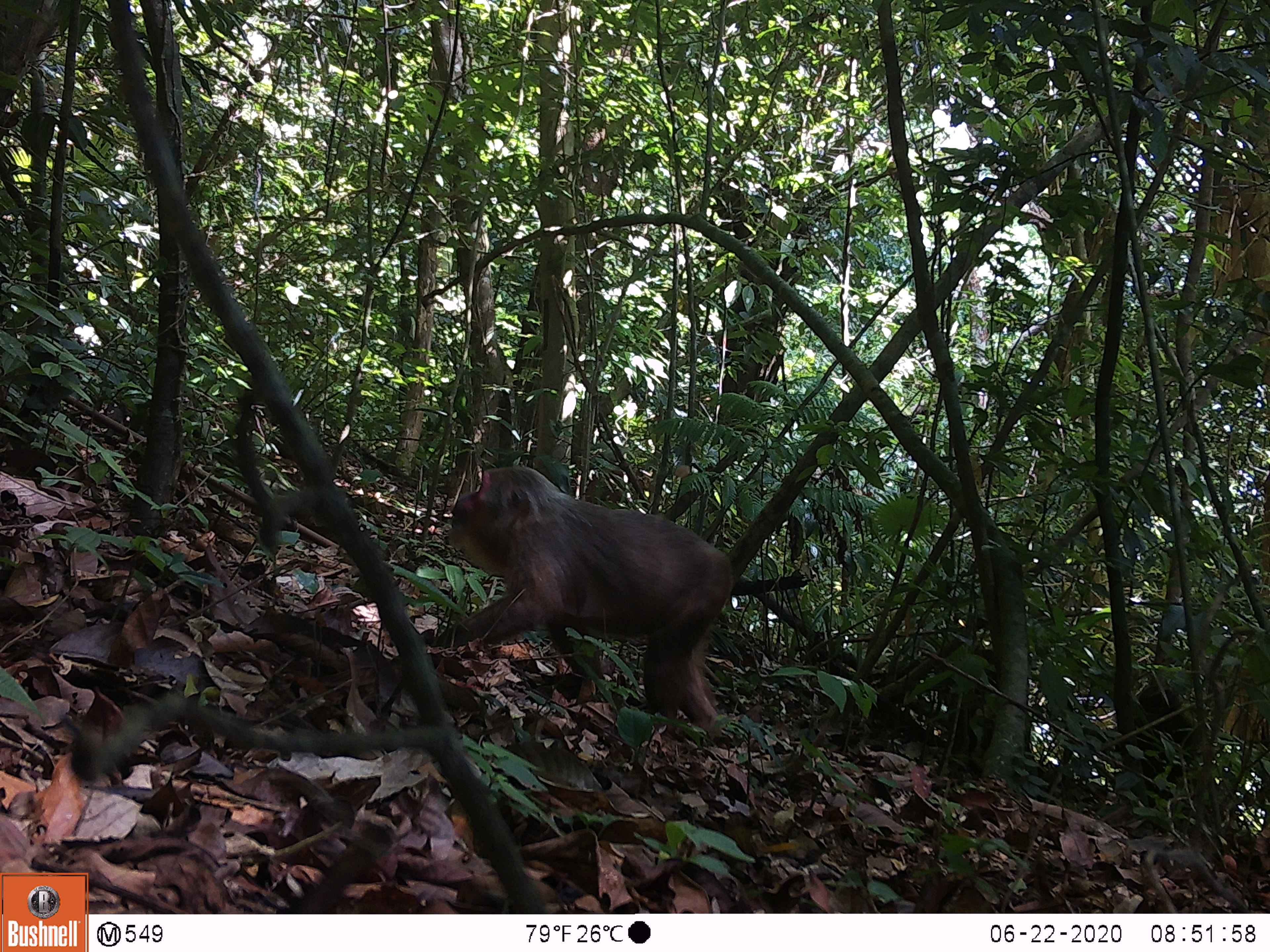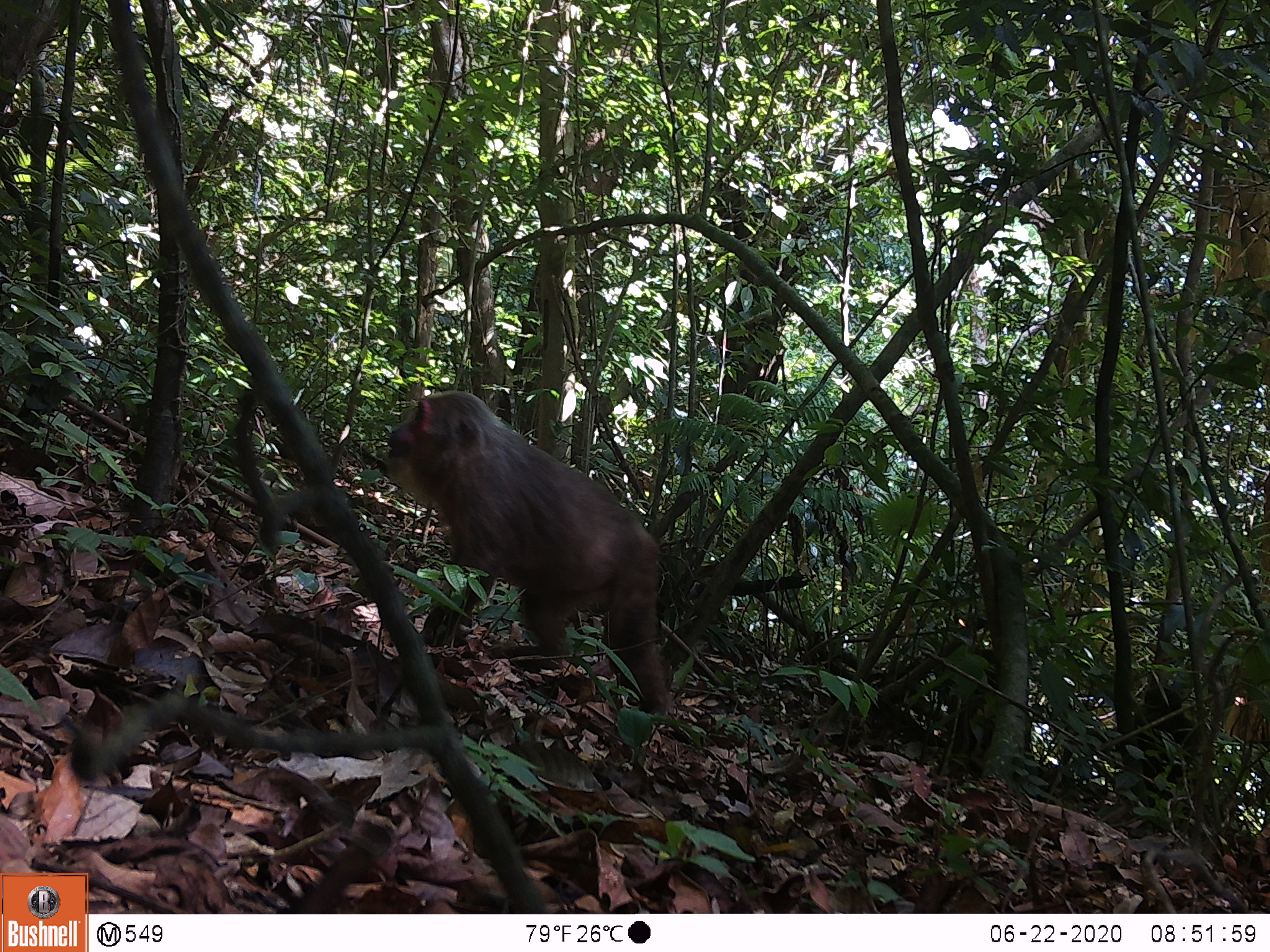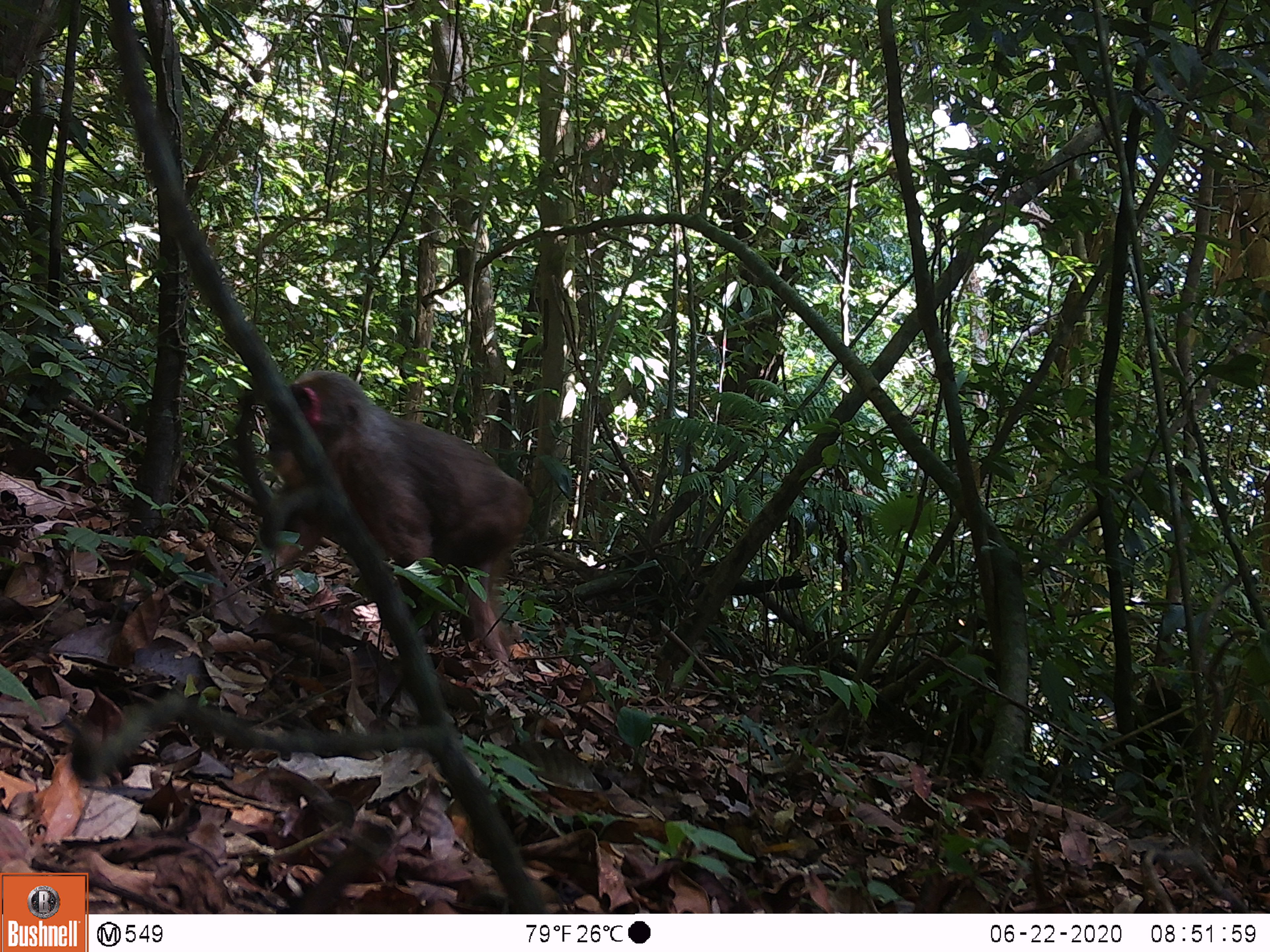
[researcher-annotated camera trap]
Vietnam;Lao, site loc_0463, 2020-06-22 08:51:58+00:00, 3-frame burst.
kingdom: Animalia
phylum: Chordata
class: Mammalia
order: Primates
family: Cercopithecidae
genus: Macaca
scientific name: Macaca arctoides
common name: stump-tailed macaque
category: stump tailed macaque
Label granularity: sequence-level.